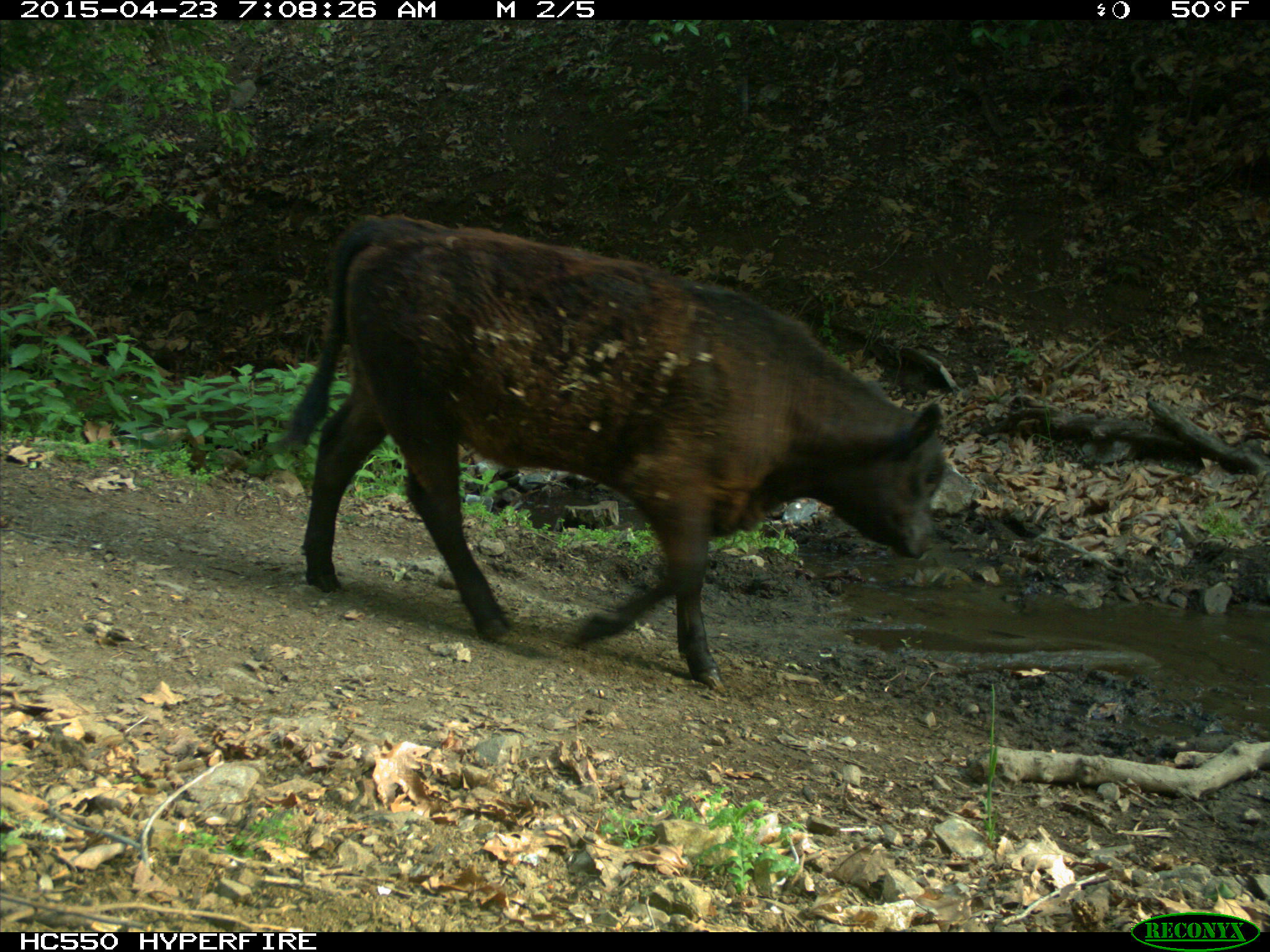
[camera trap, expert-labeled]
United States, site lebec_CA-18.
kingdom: Animalia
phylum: Chordata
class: Mammalia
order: Artiodactyla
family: Bovidae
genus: Bos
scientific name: Bos taurus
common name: domestic cow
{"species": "Bos taurus (domestic cow)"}